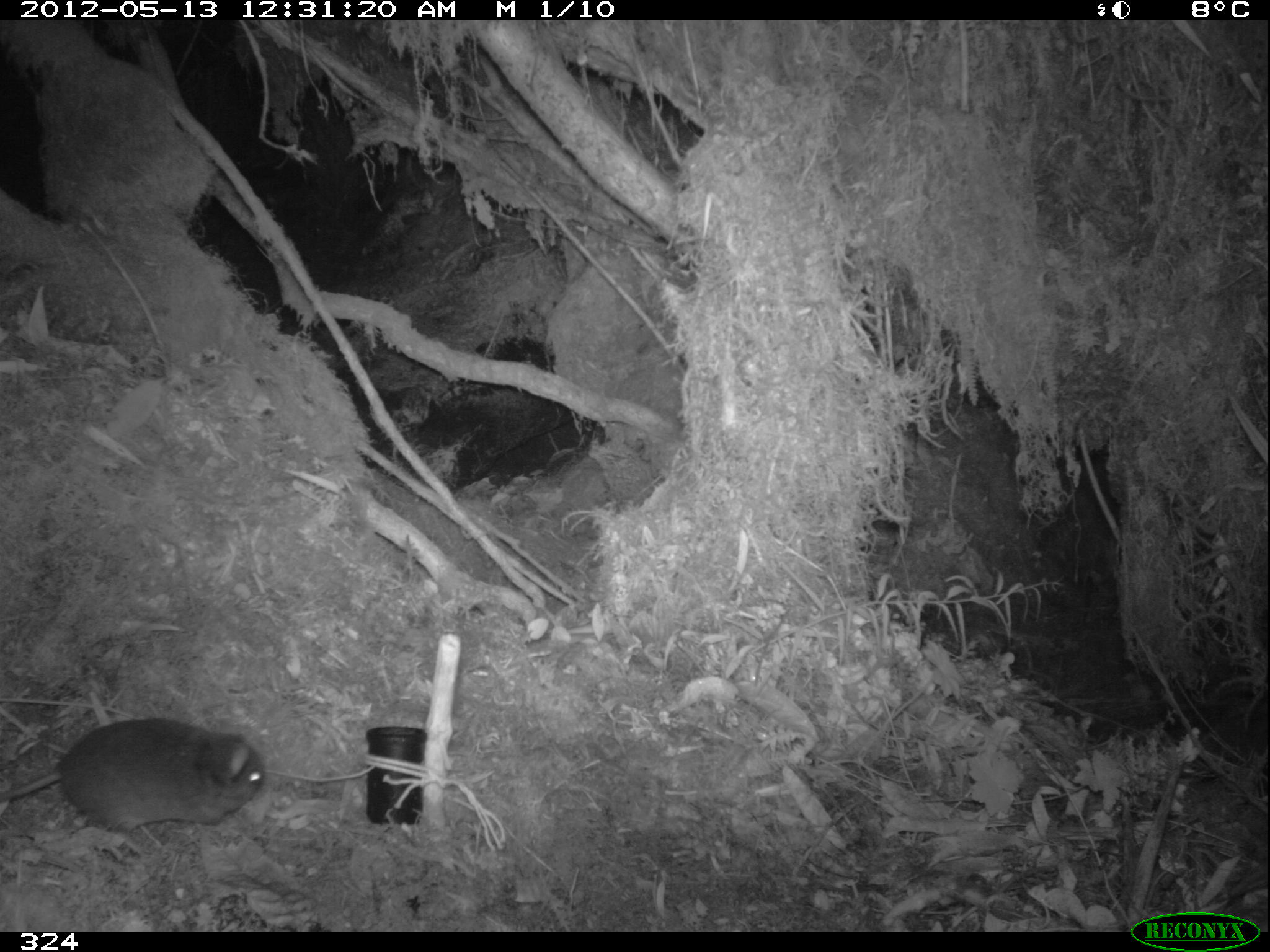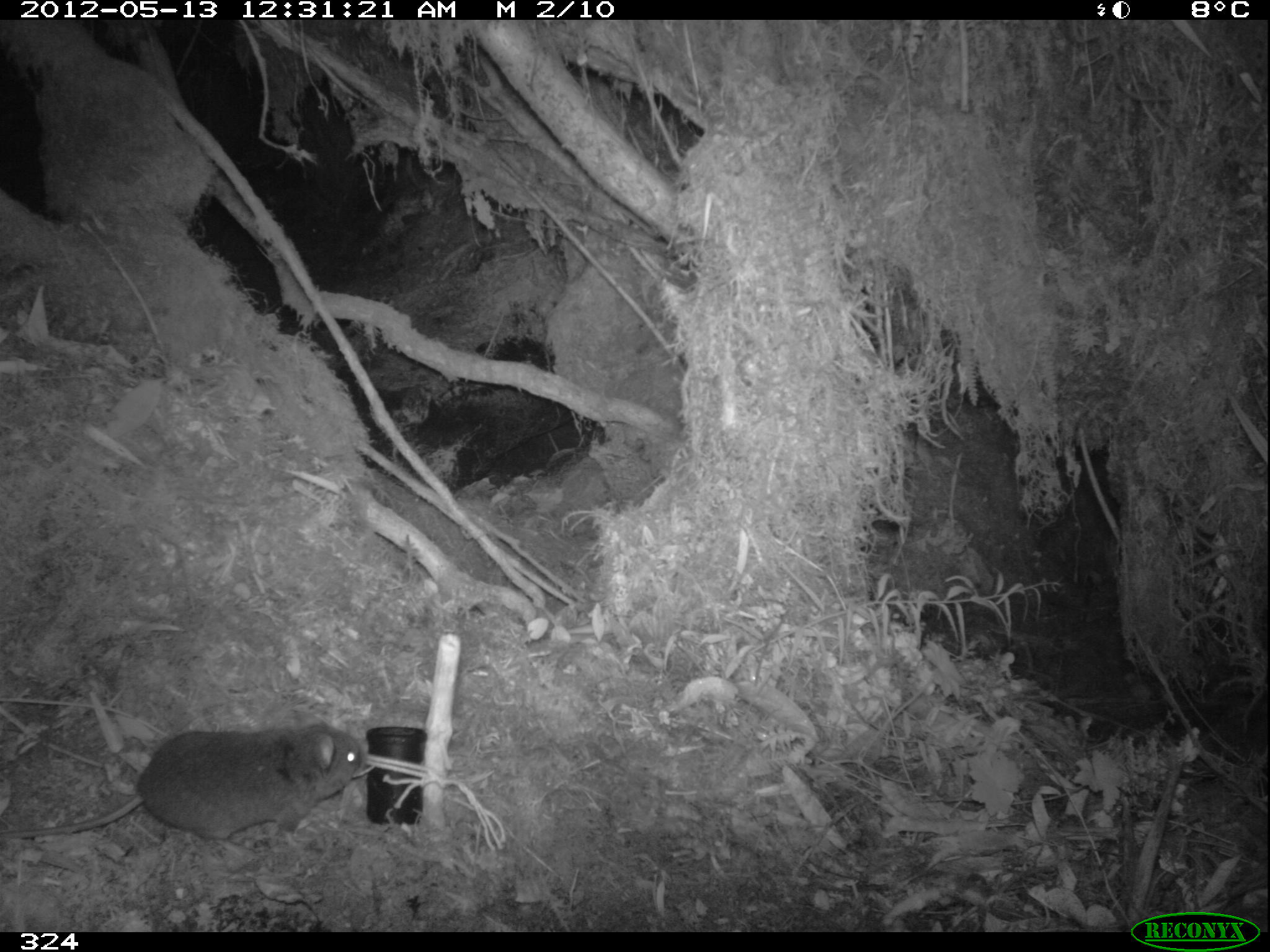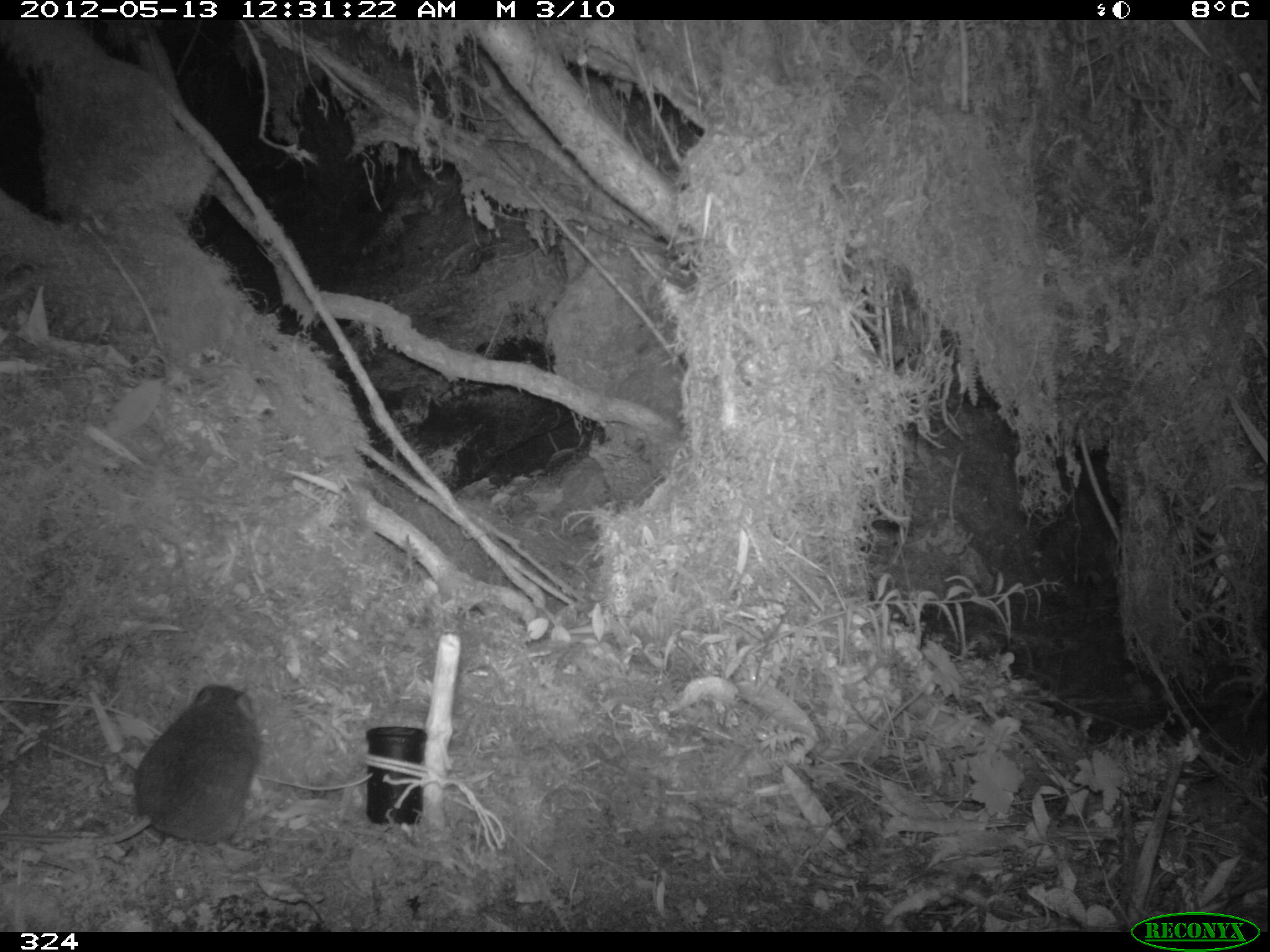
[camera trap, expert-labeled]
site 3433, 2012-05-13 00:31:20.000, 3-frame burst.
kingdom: Animalia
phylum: Chordata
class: Mammalia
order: Rodentia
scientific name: Rodentia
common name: rodents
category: unknown rodent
Unknown rodent (rodents) (Rodentia).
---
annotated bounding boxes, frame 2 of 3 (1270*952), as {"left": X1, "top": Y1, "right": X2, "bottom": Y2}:
unknown rodent: {"left": 1, "top": 706, "right": 369, "bottom": 842}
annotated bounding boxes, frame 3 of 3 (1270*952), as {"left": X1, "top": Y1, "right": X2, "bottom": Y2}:
unknown rodent: {"left": 1, "top": 684, "right": 261, "bottom": 844}